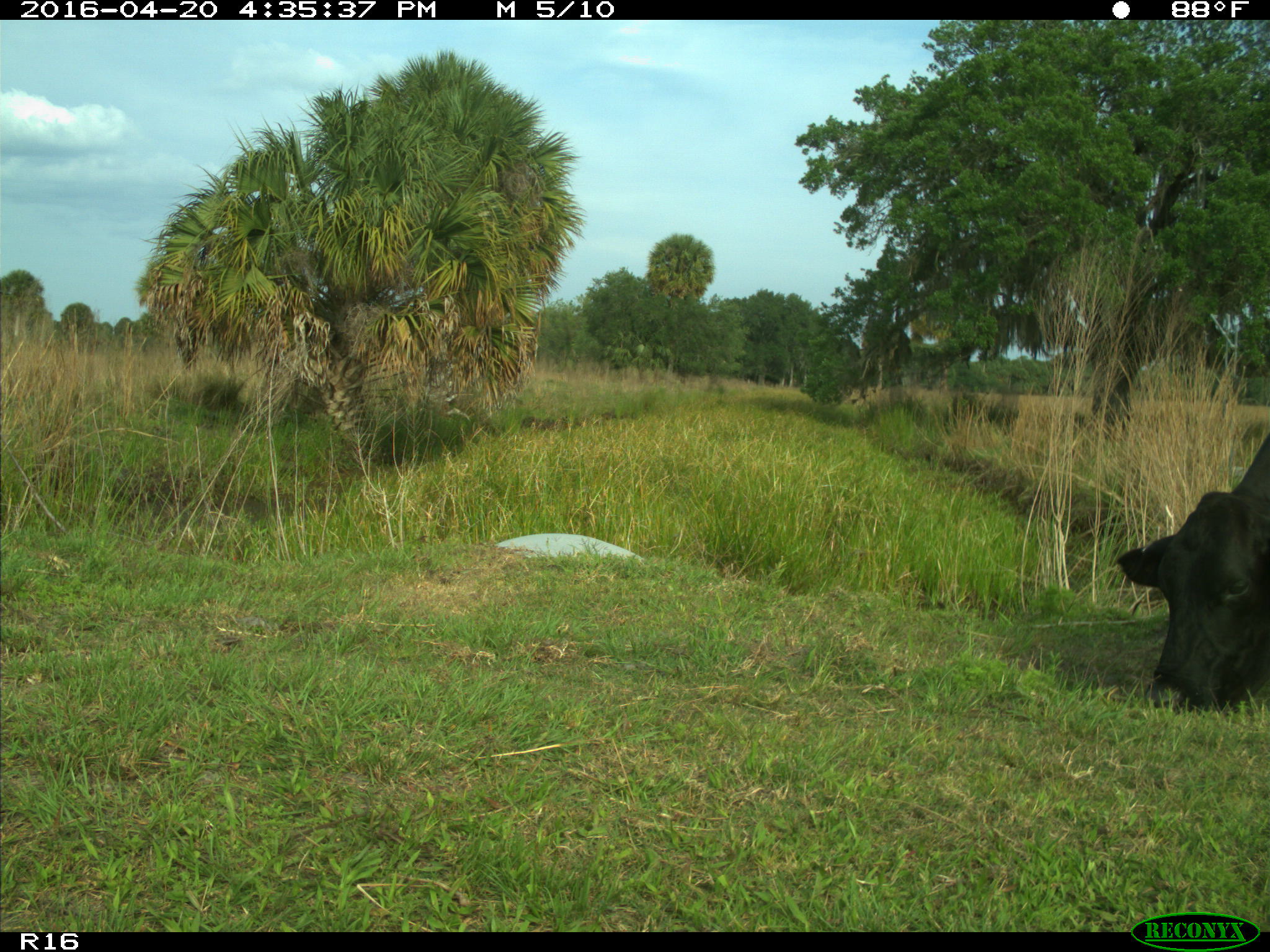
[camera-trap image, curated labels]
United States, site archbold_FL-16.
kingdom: Animalia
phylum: Chordata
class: Mammalia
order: Artiodactyla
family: Bovidae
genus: Bos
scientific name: Bos taurus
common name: domestic cow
Bos taurus (domestic cow).